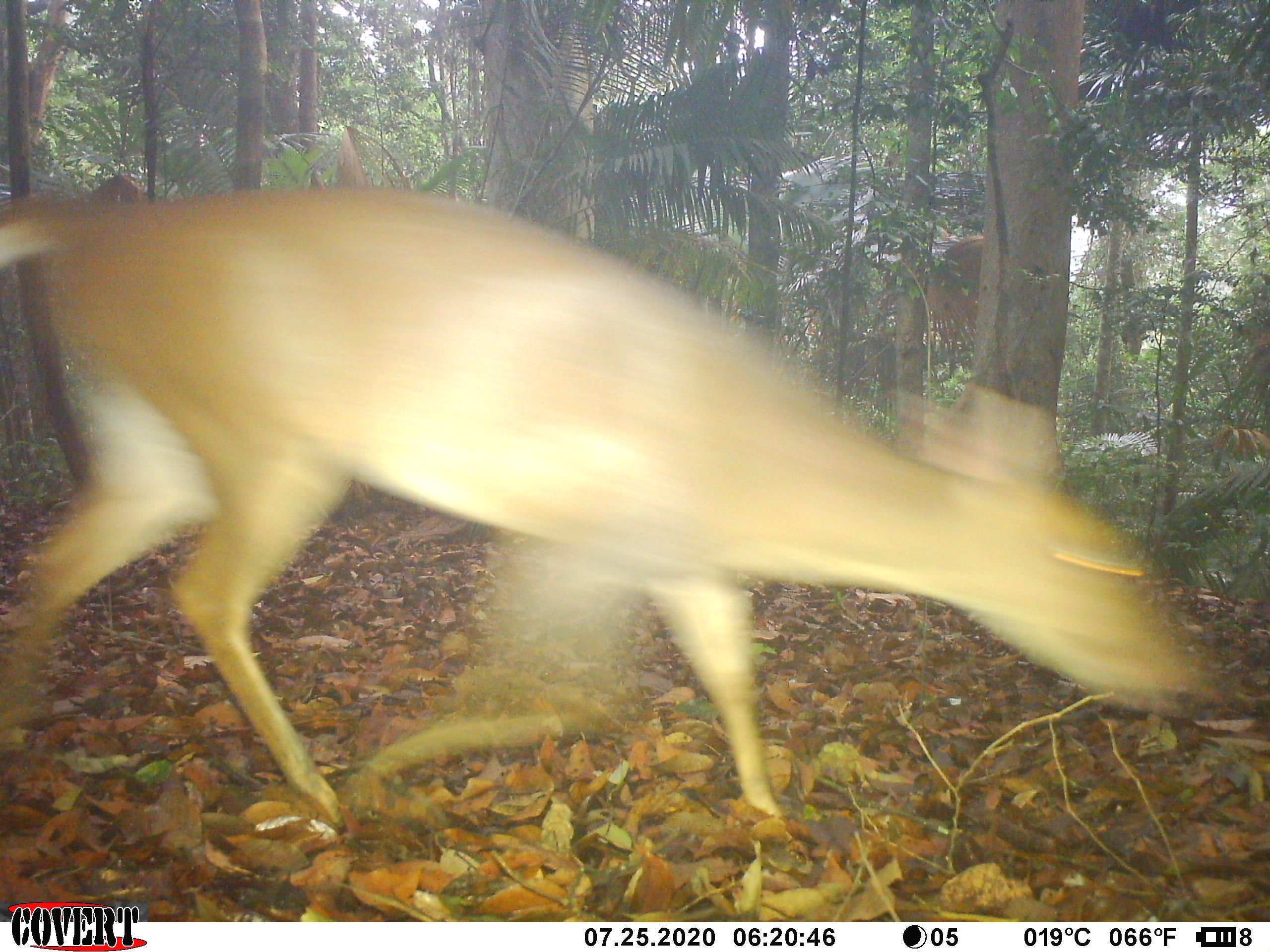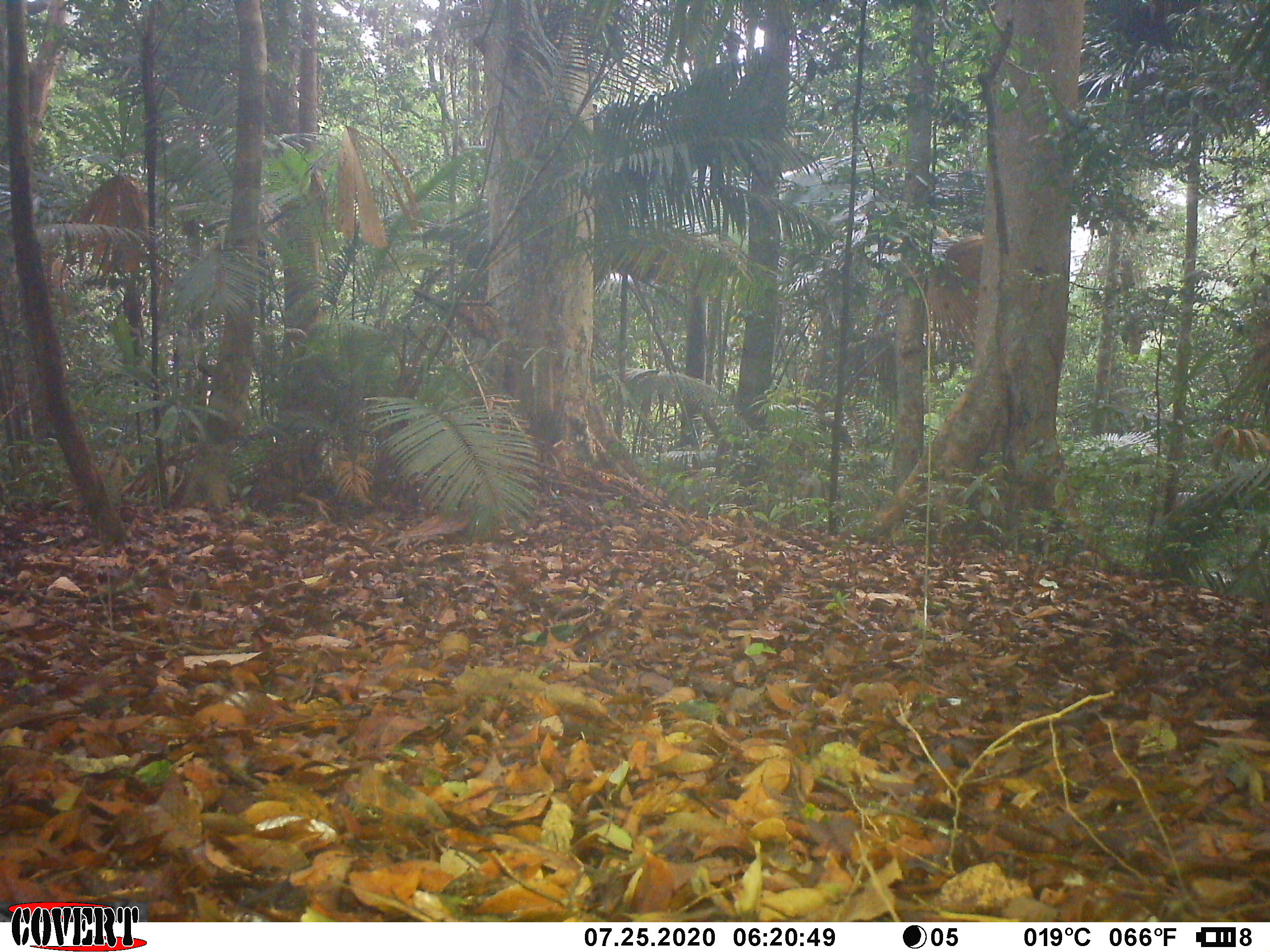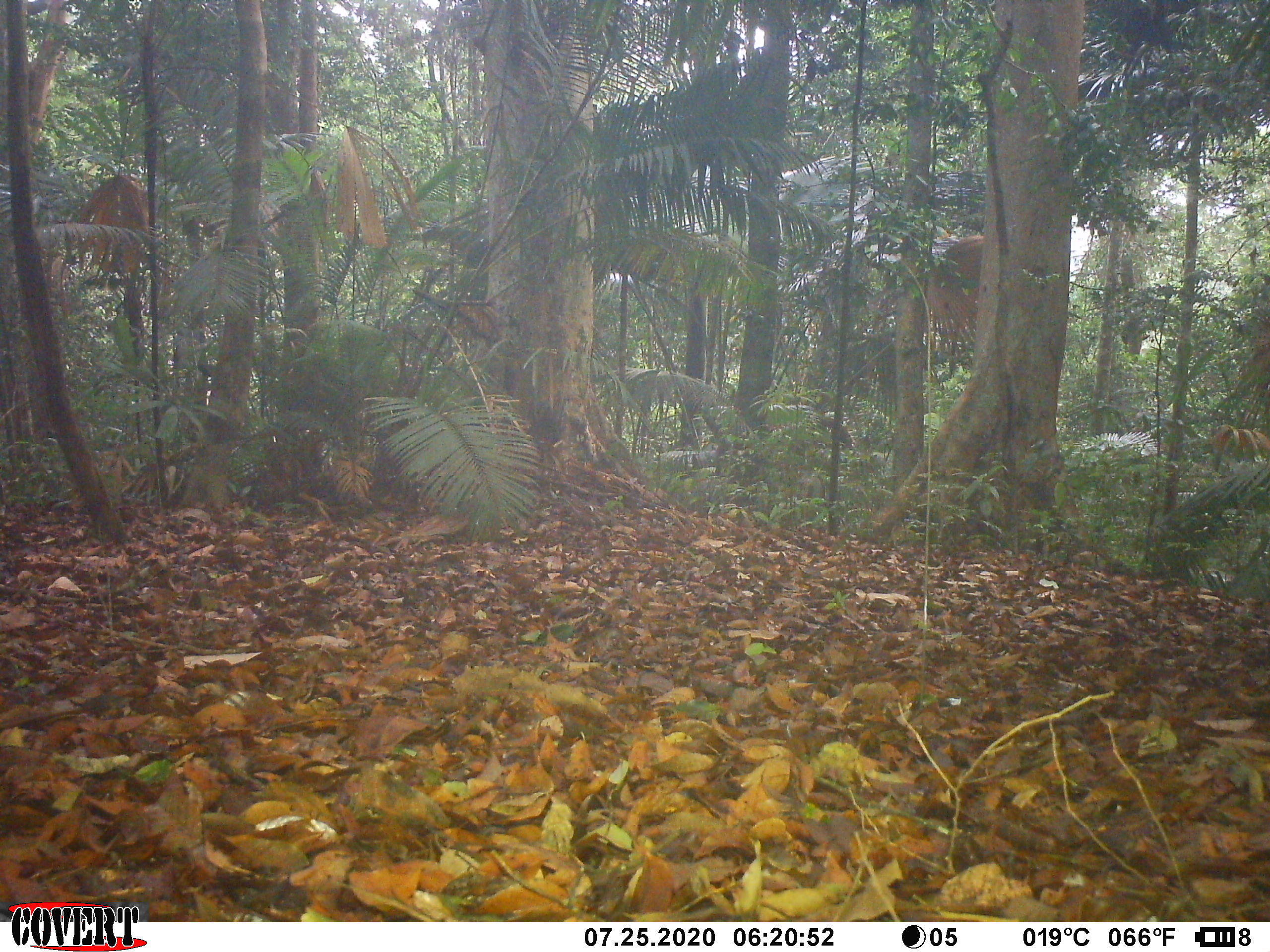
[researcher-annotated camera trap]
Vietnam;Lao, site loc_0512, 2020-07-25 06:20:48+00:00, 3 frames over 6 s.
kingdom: Animalia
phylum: Chordata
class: Mammalia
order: Artiodactyla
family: Cervidae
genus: Muntiacus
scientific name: Muntiacus vuquangensis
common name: large-antlered muntjac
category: large antlered muntjac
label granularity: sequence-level